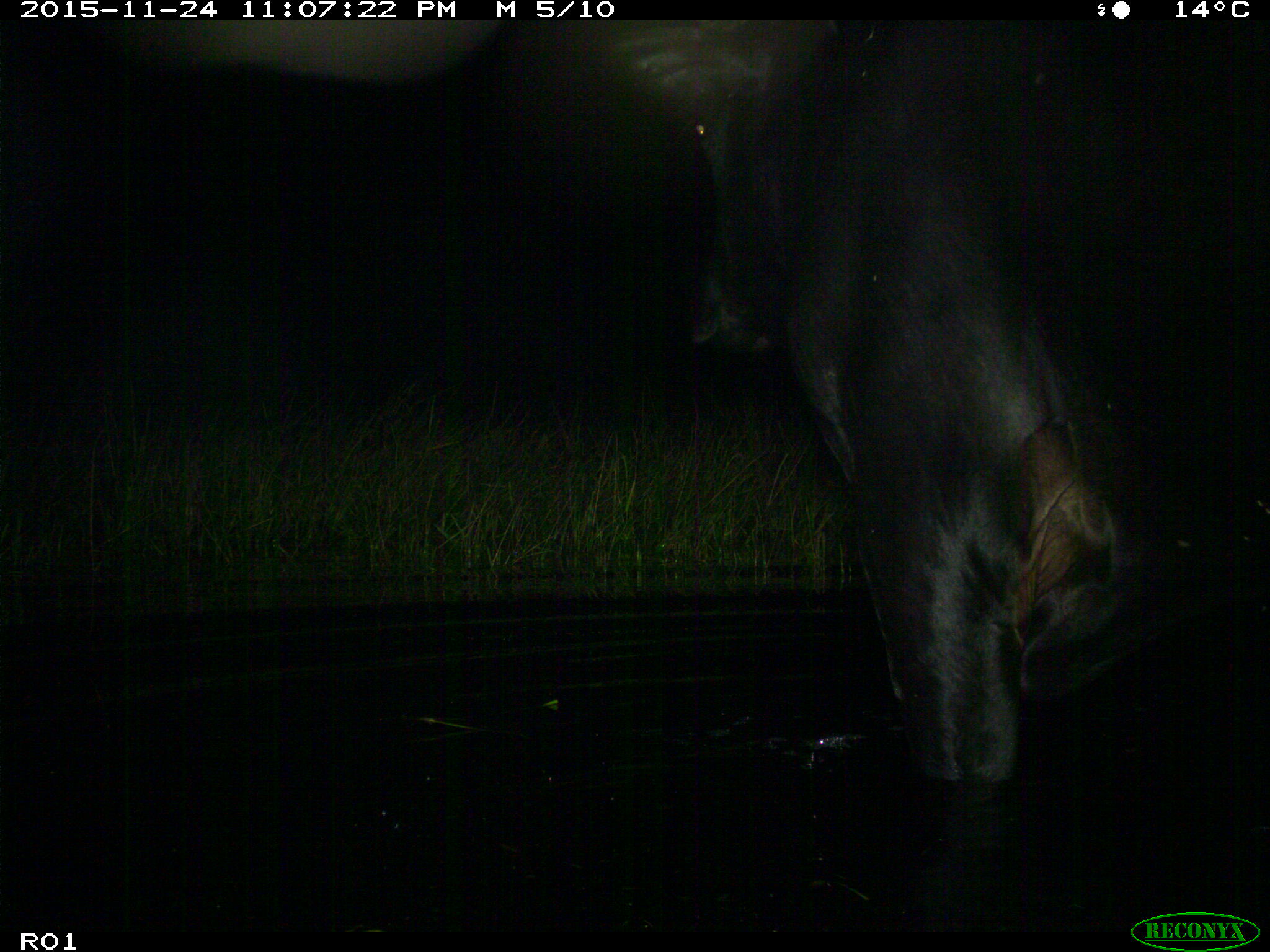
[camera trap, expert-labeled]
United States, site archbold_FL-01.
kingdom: Animalia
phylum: Chordata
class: Mammalia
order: Artiodactyla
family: Bovidae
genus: Bos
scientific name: Bos taurus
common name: domestic cow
Bos taurus (domestic cow).